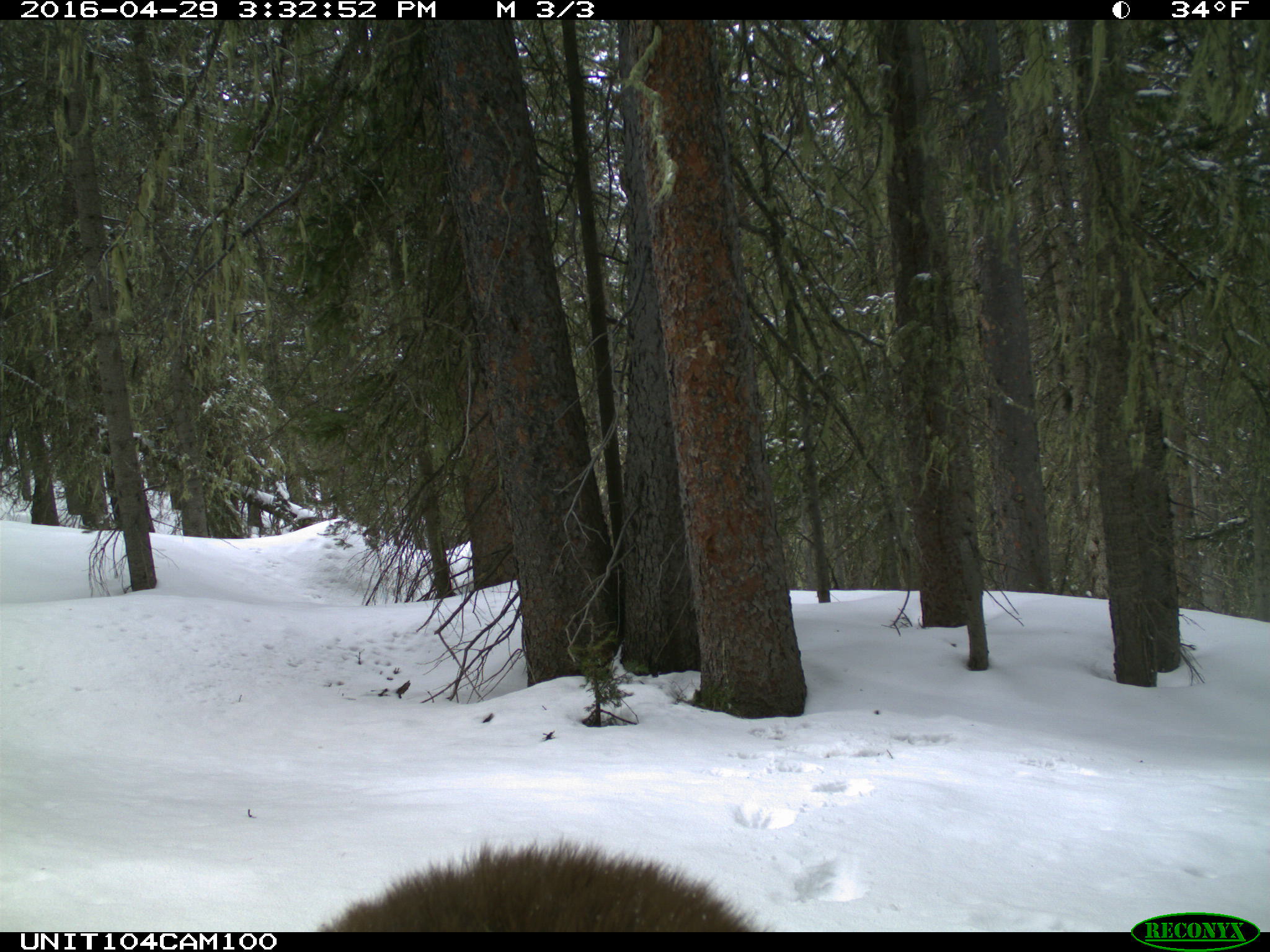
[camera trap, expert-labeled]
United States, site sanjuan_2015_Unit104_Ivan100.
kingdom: Animalia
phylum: Chordata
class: Mammalia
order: Carnivora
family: Ursidae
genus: Ursus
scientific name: Ursus americanus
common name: american black bear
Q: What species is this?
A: Ursus americanus (american black bear).